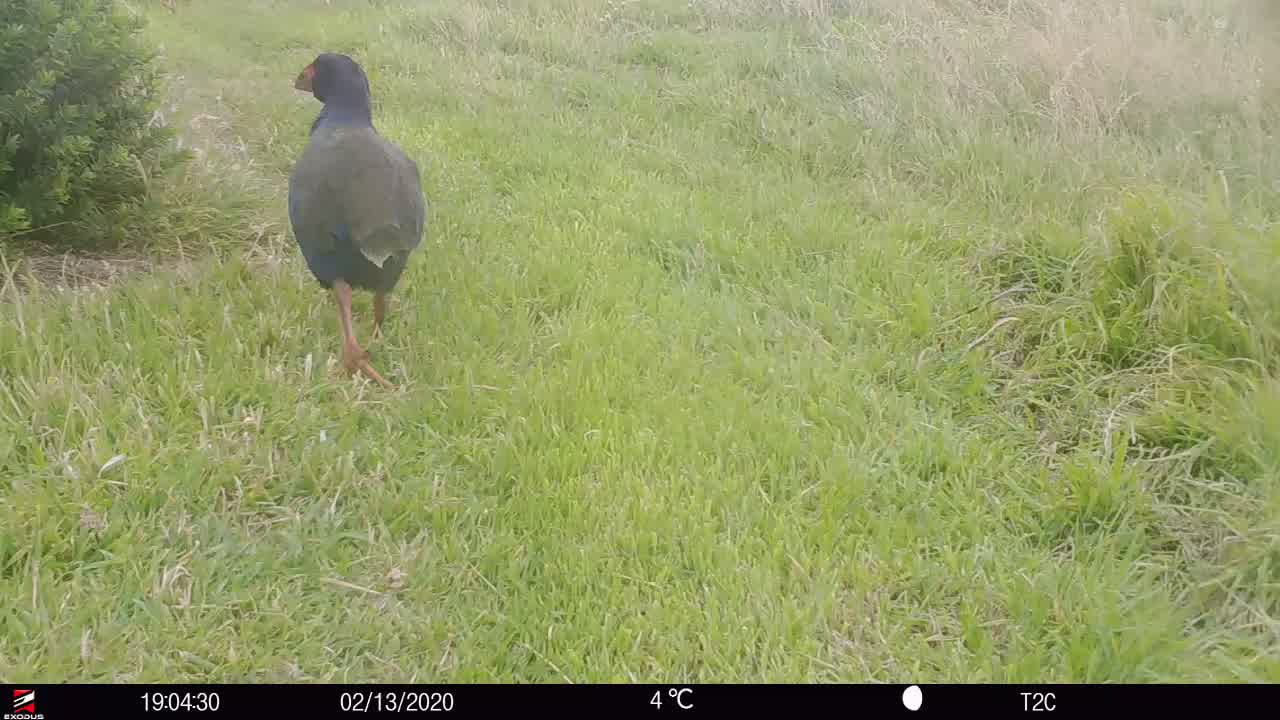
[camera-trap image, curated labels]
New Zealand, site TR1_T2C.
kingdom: Animalia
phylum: Chordata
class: Aves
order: Gruiformes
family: Rallidae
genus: Porphyrio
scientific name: Porphyrio mantelli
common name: takahe